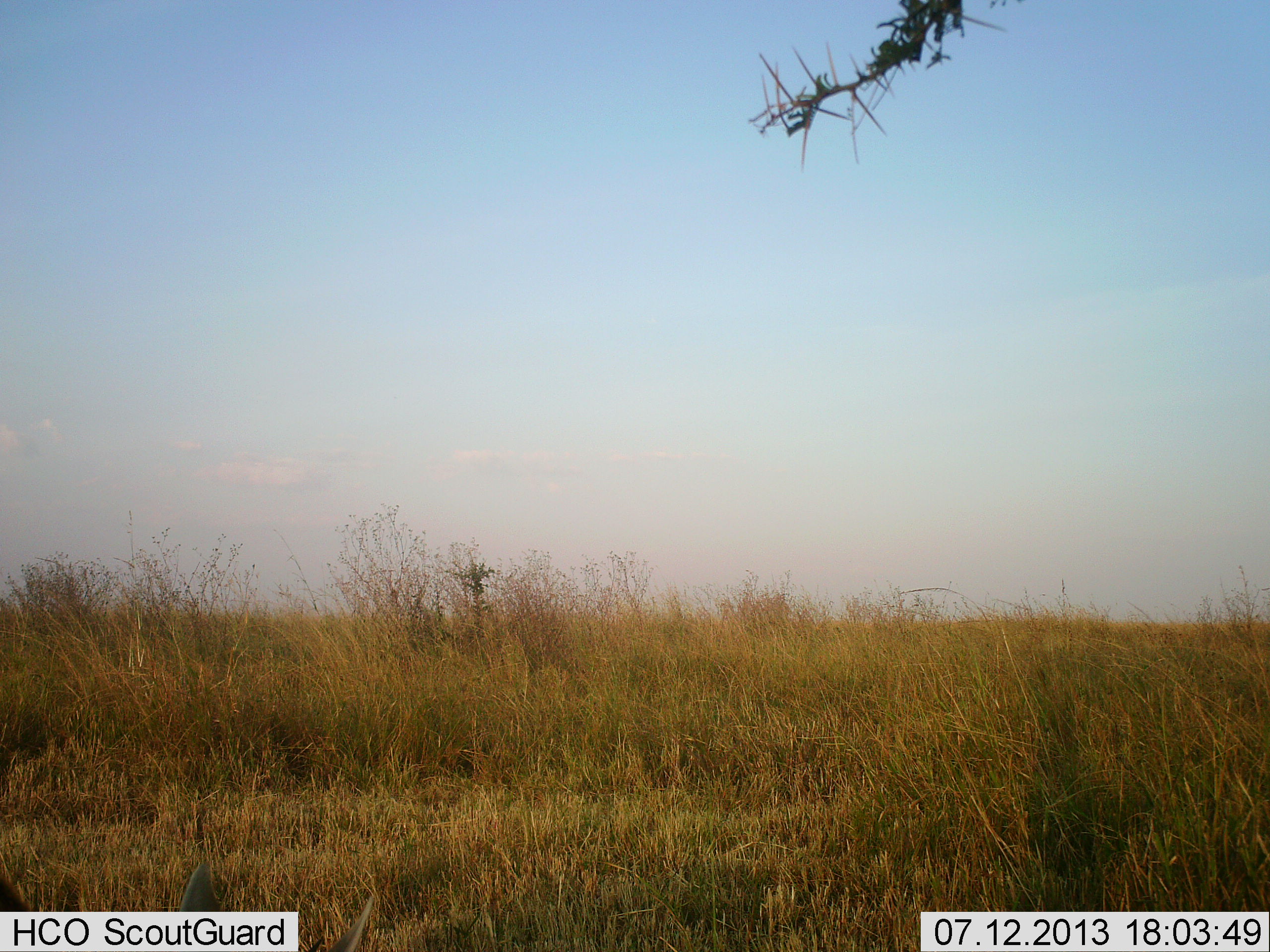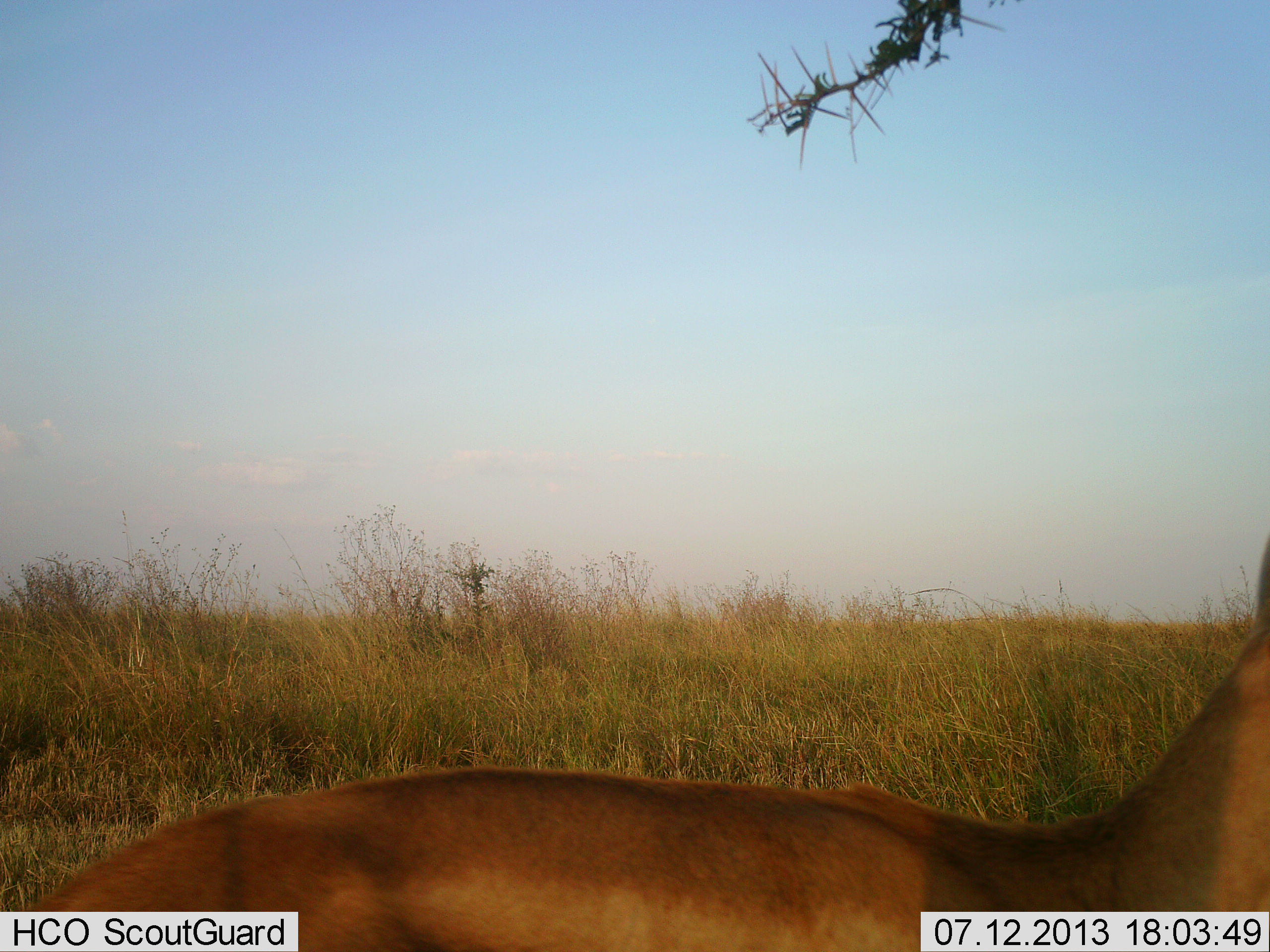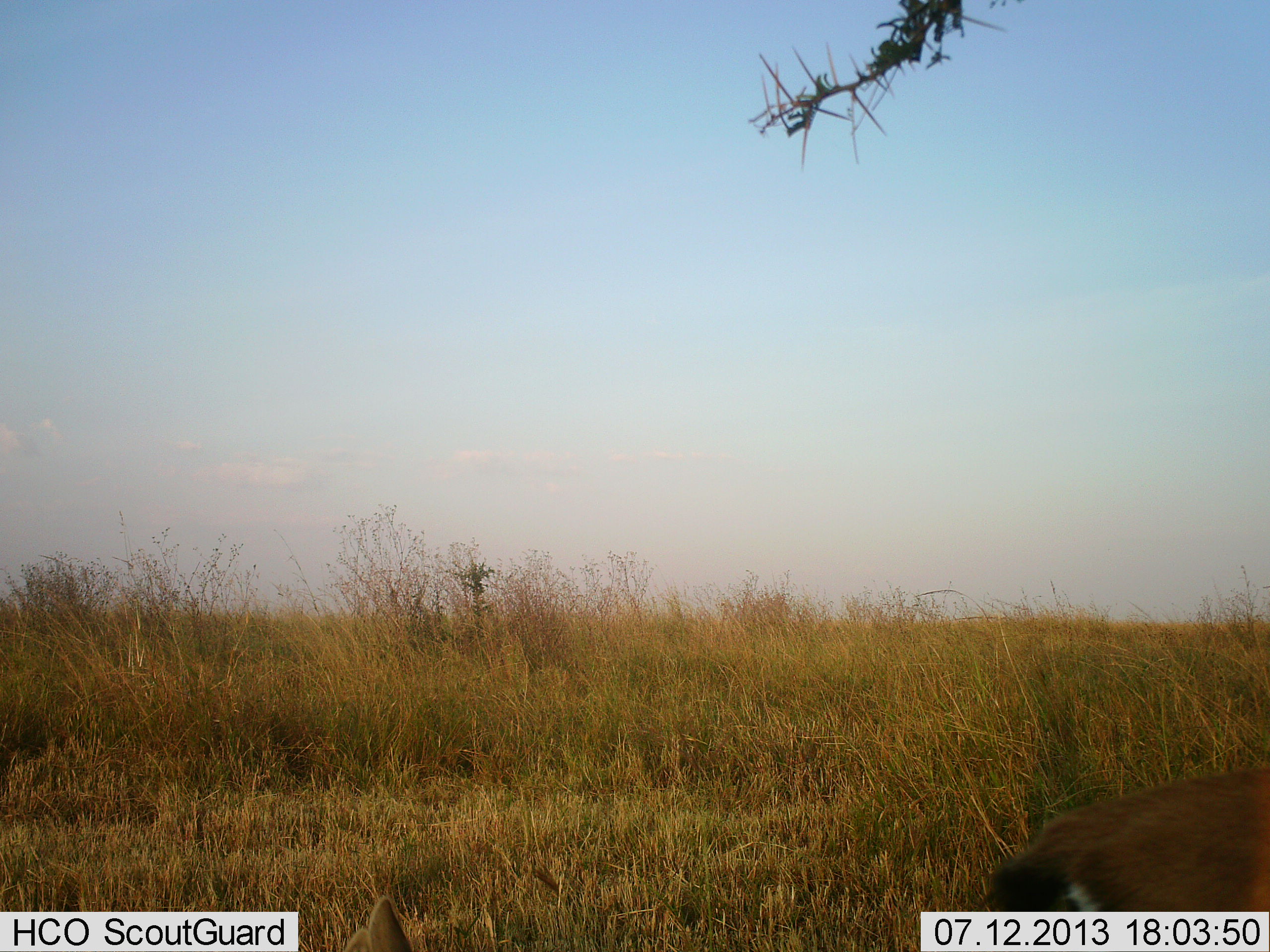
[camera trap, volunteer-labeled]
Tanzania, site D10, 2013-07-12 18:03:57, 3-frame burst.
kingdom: Animalia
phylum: Chordata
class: Mammalia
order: Artiodactyla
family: Bovidae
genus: Eudorcas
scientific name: Eudorcas thomsonii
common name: thomson's gazelle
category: gazellethomsons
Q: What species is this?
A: Gazellethomsons (thomson's gazelle) (Eudorcas thomsonii).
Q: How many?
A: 1.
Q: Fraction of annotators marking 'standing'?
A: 20%.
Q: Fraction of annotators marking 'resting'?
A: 0%.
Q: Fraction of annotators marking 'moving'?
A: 90%.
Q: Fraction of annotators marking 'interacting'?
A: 0%.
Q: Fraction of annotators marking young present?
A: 0%.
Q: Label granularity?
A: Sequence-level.